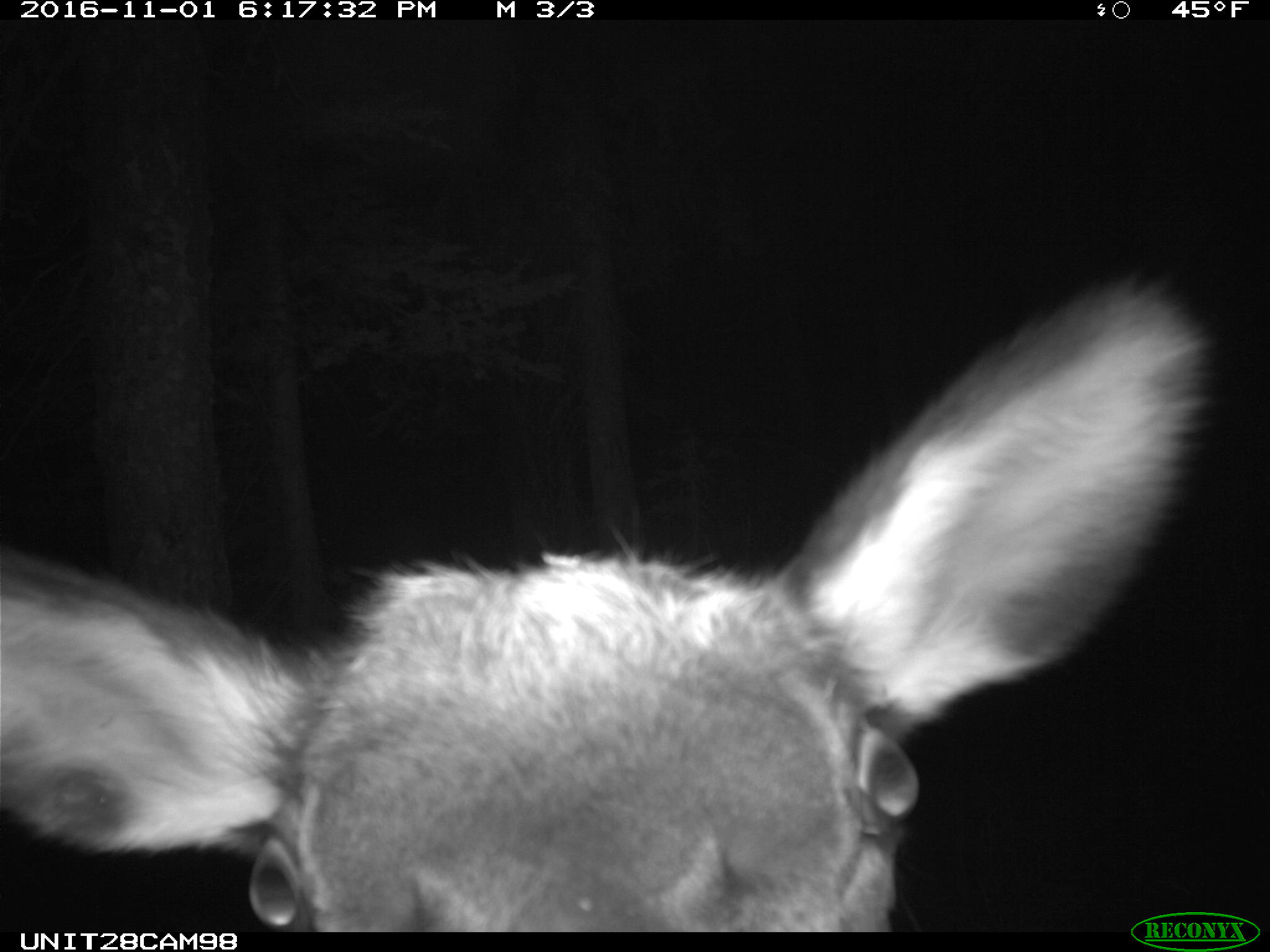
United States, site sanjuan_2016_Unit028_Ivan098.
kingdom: Animalia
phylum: Chordata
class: Mammalia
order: Artiodactyla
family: Cervidae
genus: Cervus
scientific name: Cervus elaphus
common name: red deer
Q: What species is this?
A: Cervus elaphus (red deer).